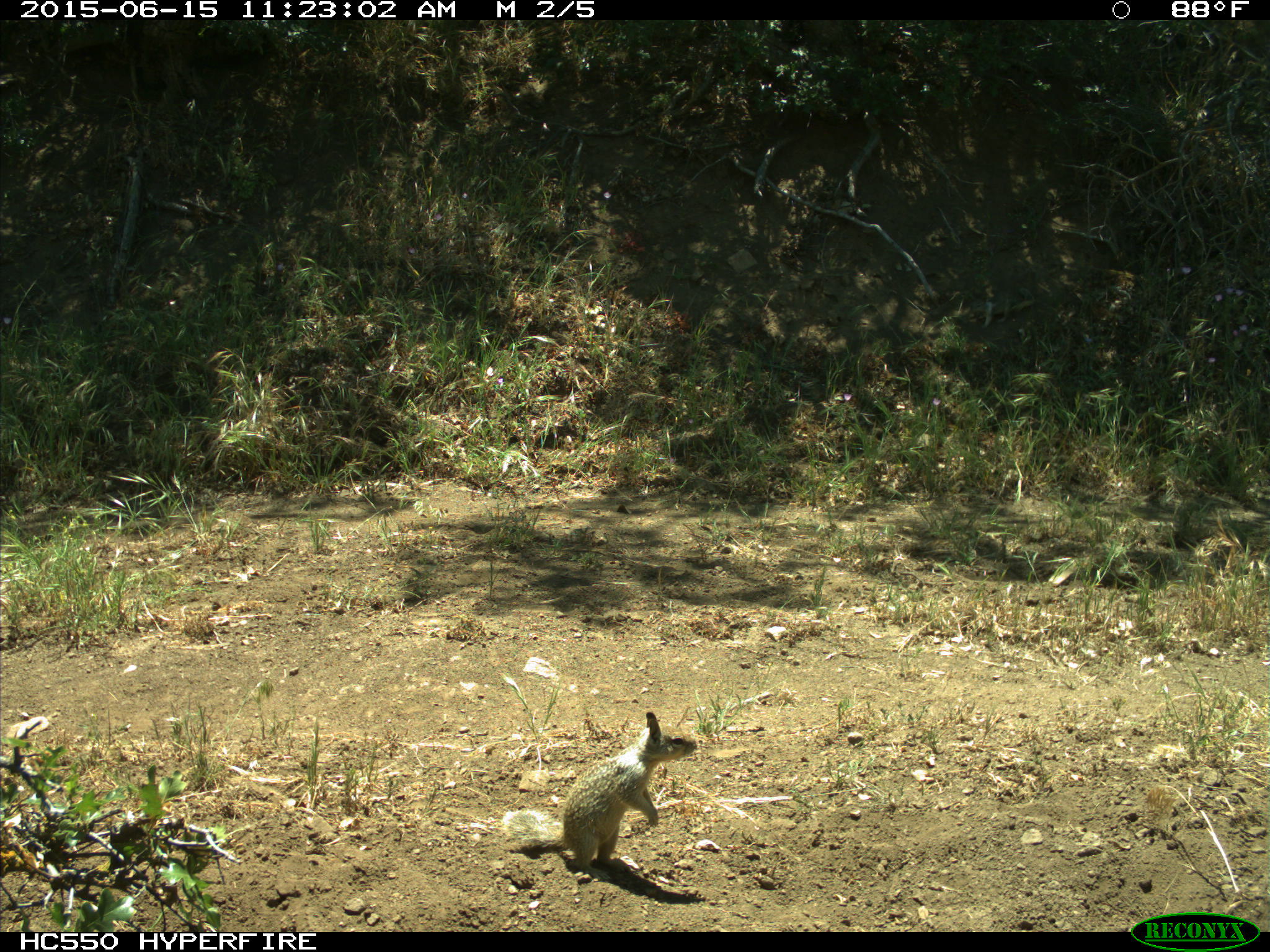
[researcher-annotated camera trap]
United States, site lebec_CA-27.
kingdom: Animalia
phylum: Chordata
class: Mammalia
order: Rodentia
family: Sciuridae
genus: Otospermophilus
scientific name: Otospermophilus beecheyi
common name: california ground squirrel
Otospermophilus beecheyi (california ground squirrel).